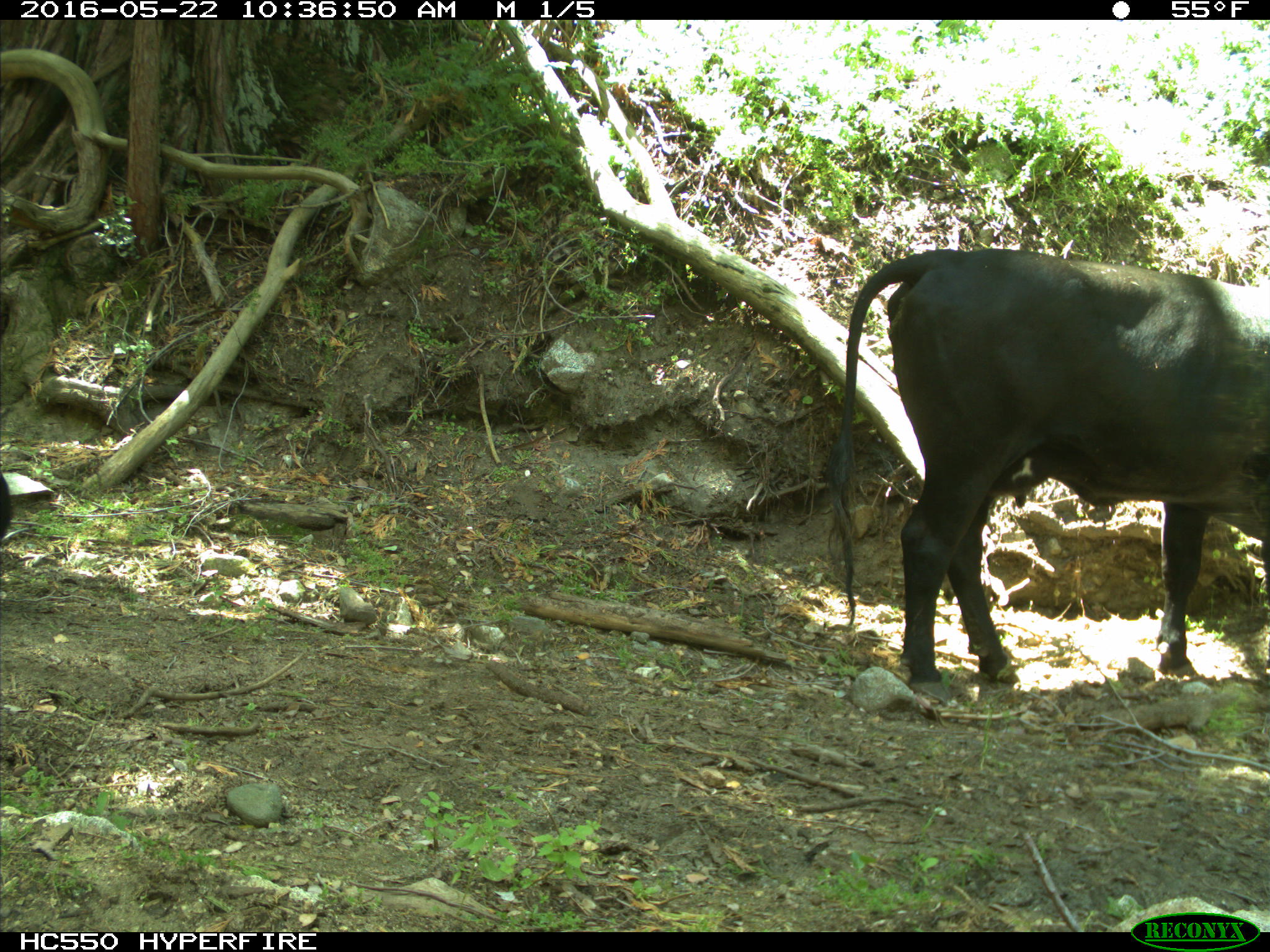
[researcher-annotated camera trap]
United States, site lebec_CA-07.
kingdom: Animalia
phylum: Chordata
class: Mammalia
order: Artiodactyla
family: Bovidae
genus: Bos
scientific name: Bos taurus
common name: domestic cow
Bos taurus (domestic cow).